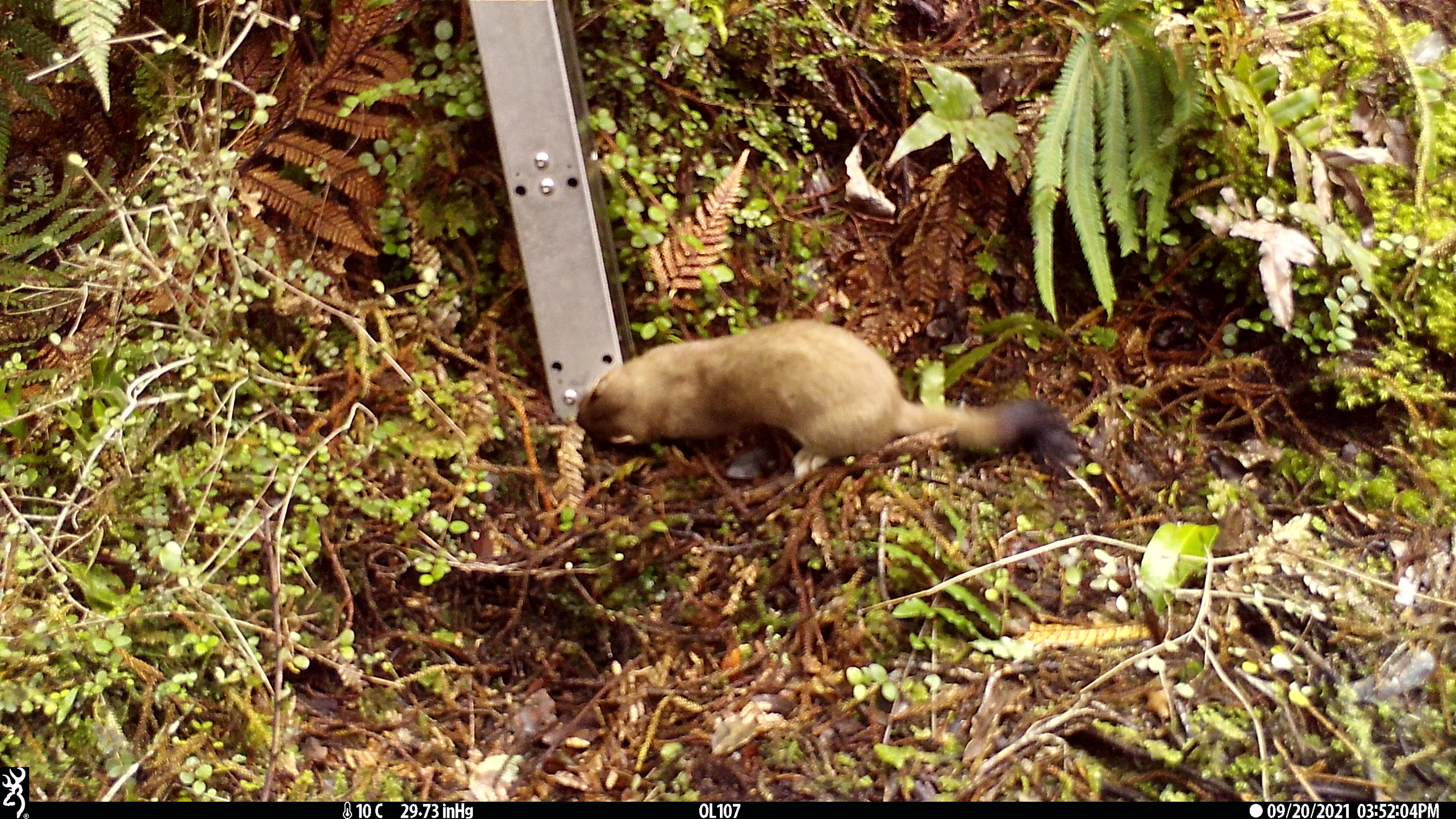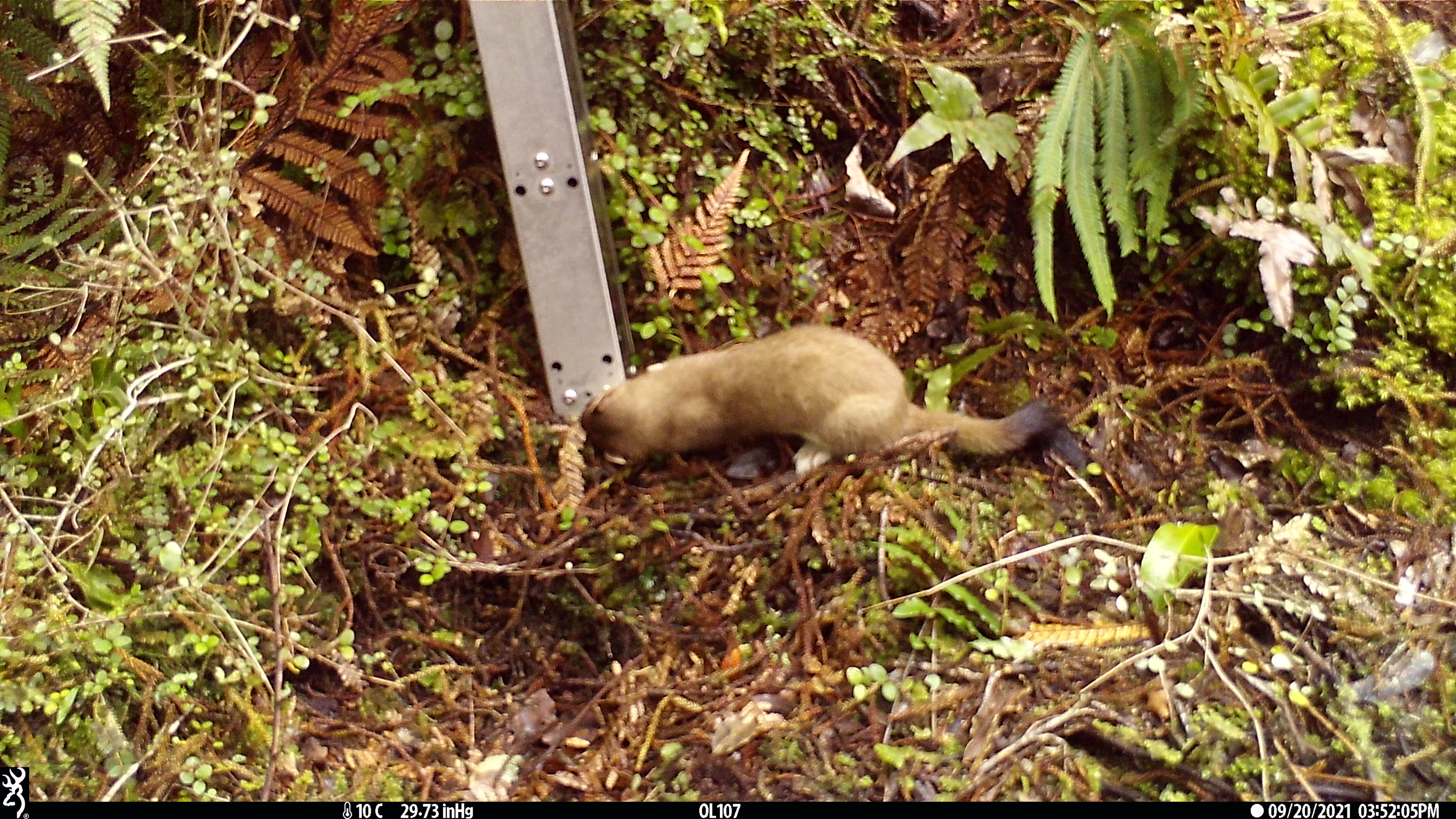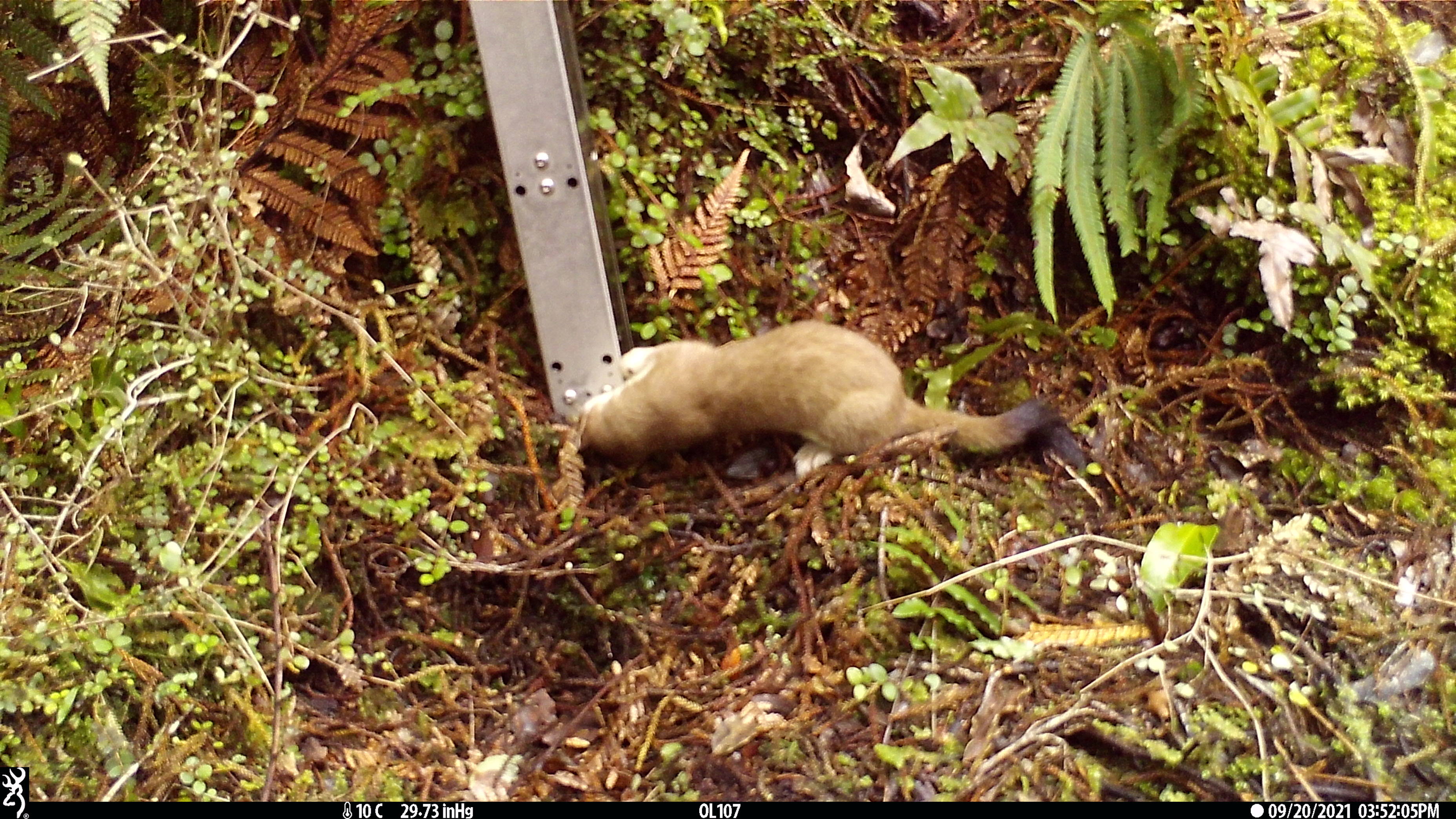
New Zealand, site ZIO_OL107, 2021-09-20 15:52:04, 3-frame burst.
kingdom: Animalia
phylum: Chordata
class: Mammalia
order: Carnivora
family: Mustelidae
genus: Mustela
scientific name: Mustela erminea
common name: stoat